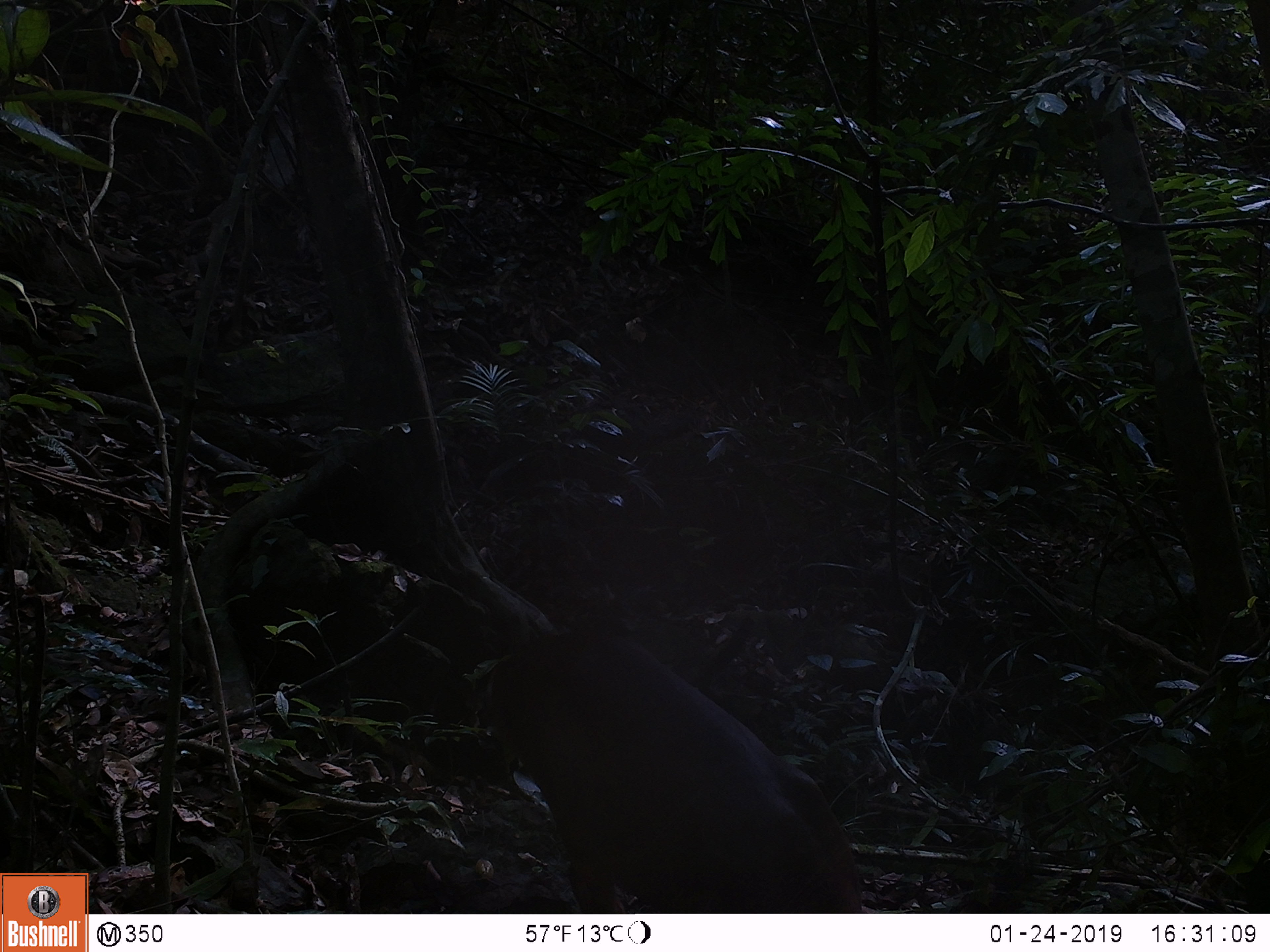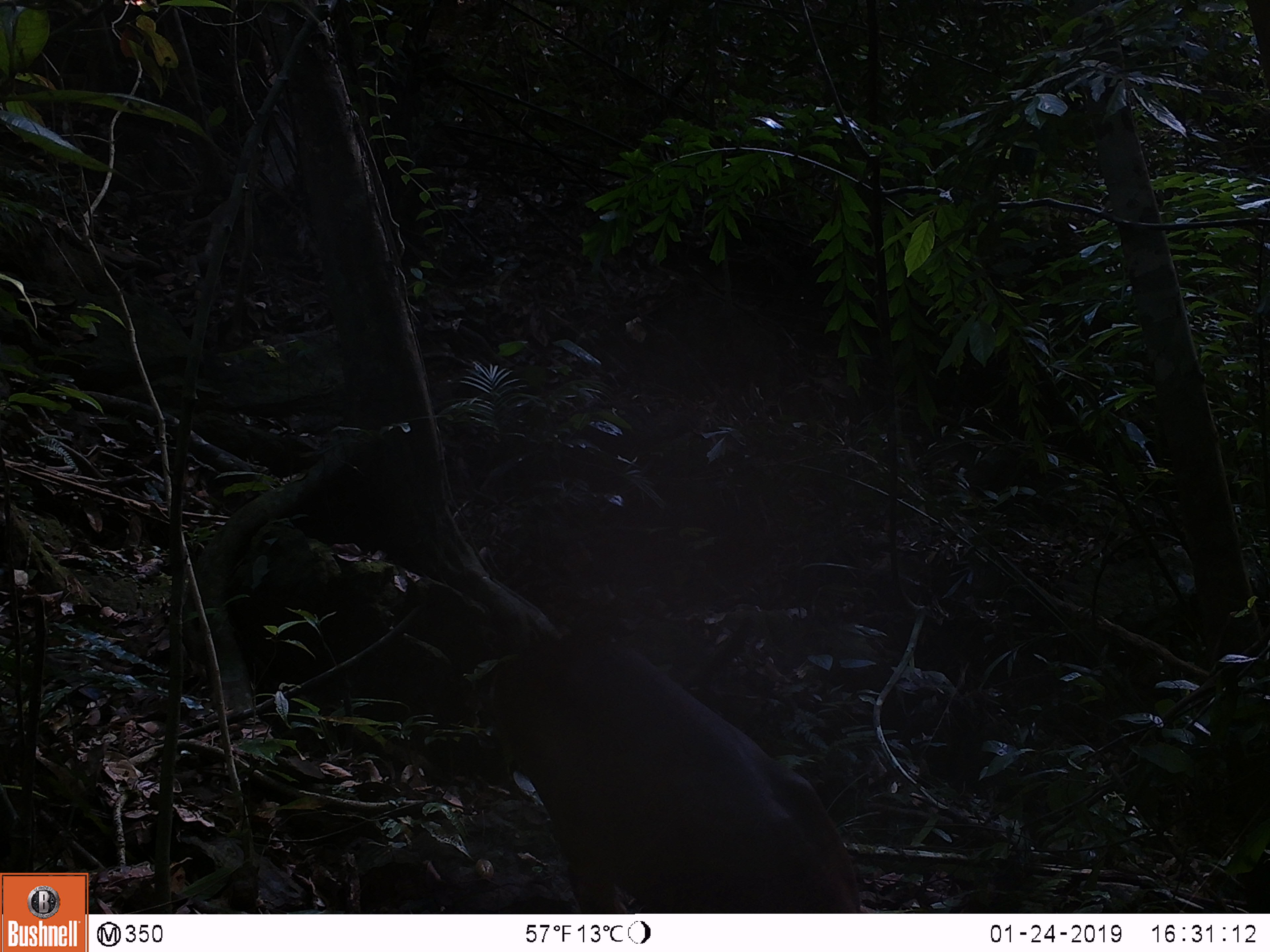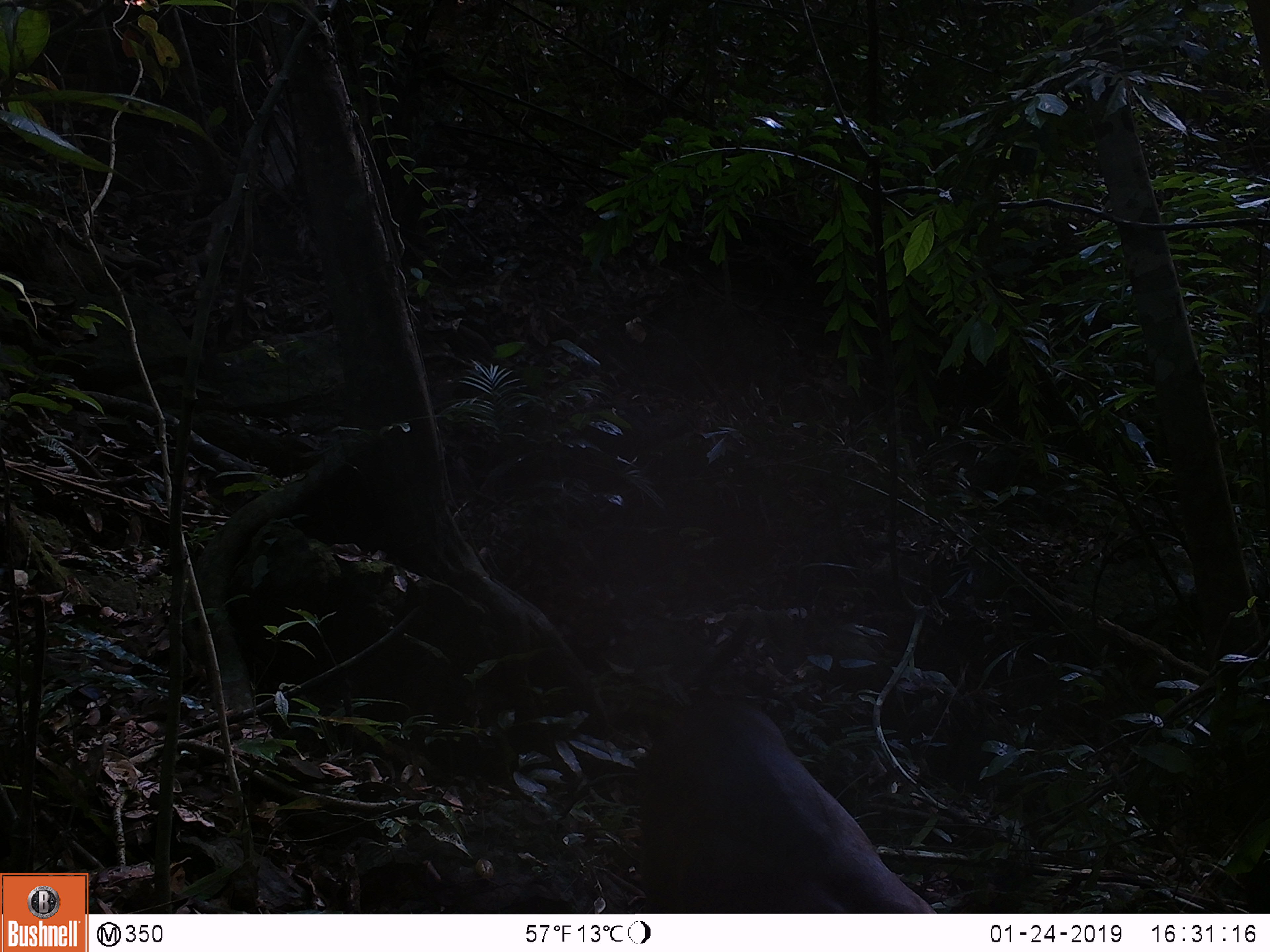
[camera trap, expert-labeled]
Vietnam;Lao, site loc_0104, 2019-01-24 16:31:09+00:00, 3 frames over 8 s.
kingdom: Animalia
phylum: Chordata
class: Mammalia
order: Artiodactyla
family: Cervidae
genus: Muntiacus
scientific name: Muntiacus rooseveltorum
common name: roosevelt's muntjac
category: roosevelts muntjac group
Roosevelts muntjac group (roosevelt's muntjac) (Muntiacus rooseveltorum). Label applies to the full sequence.